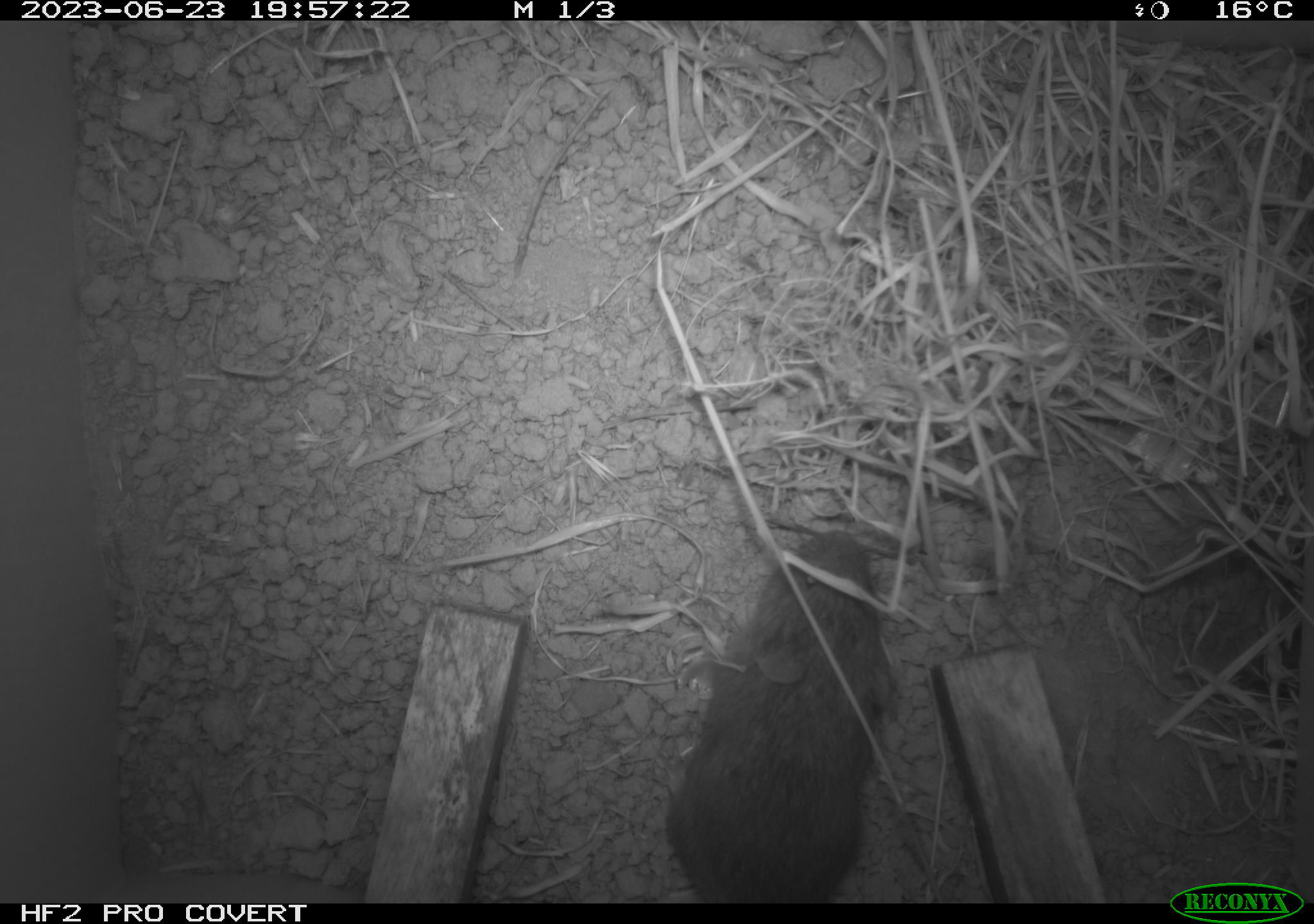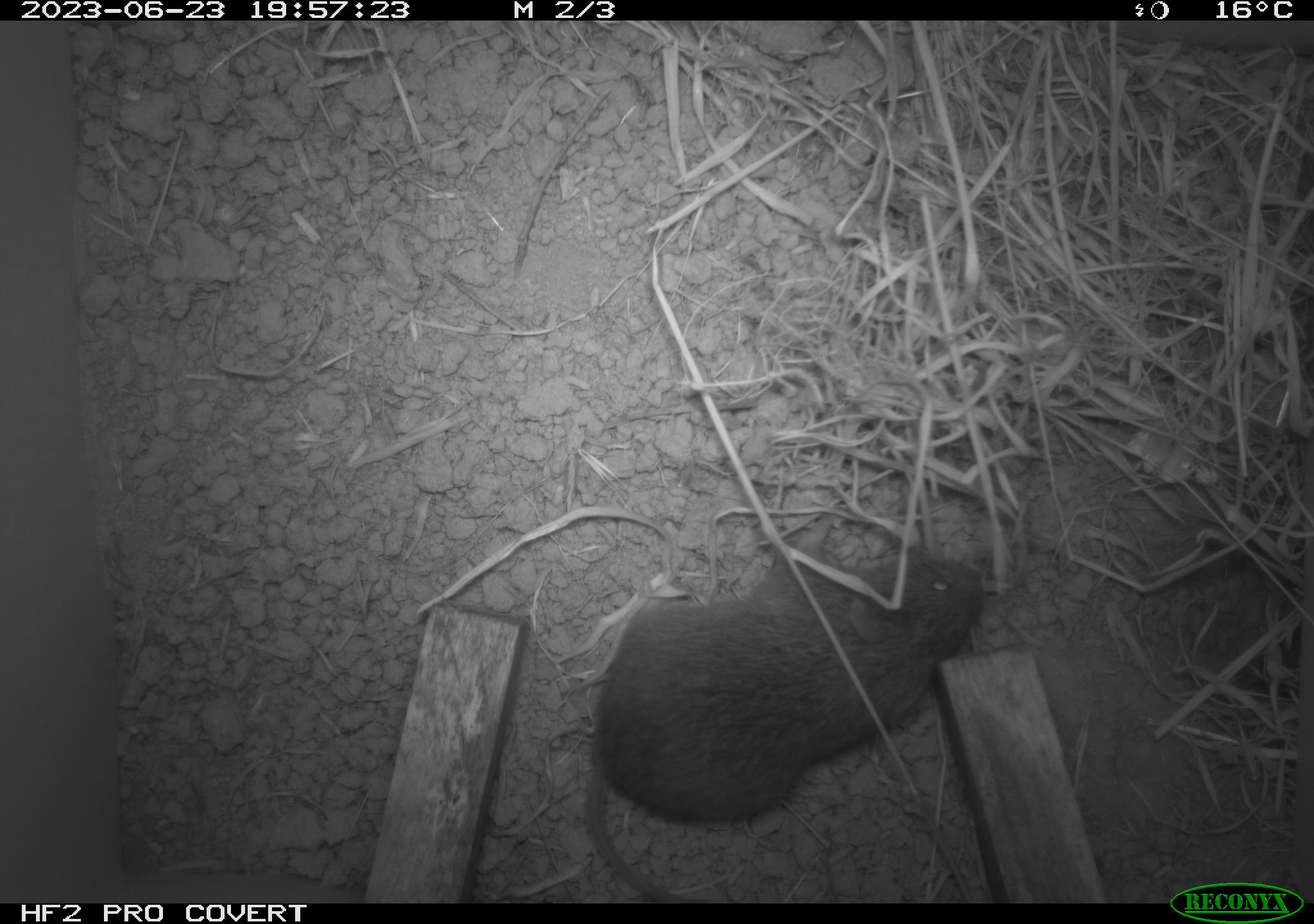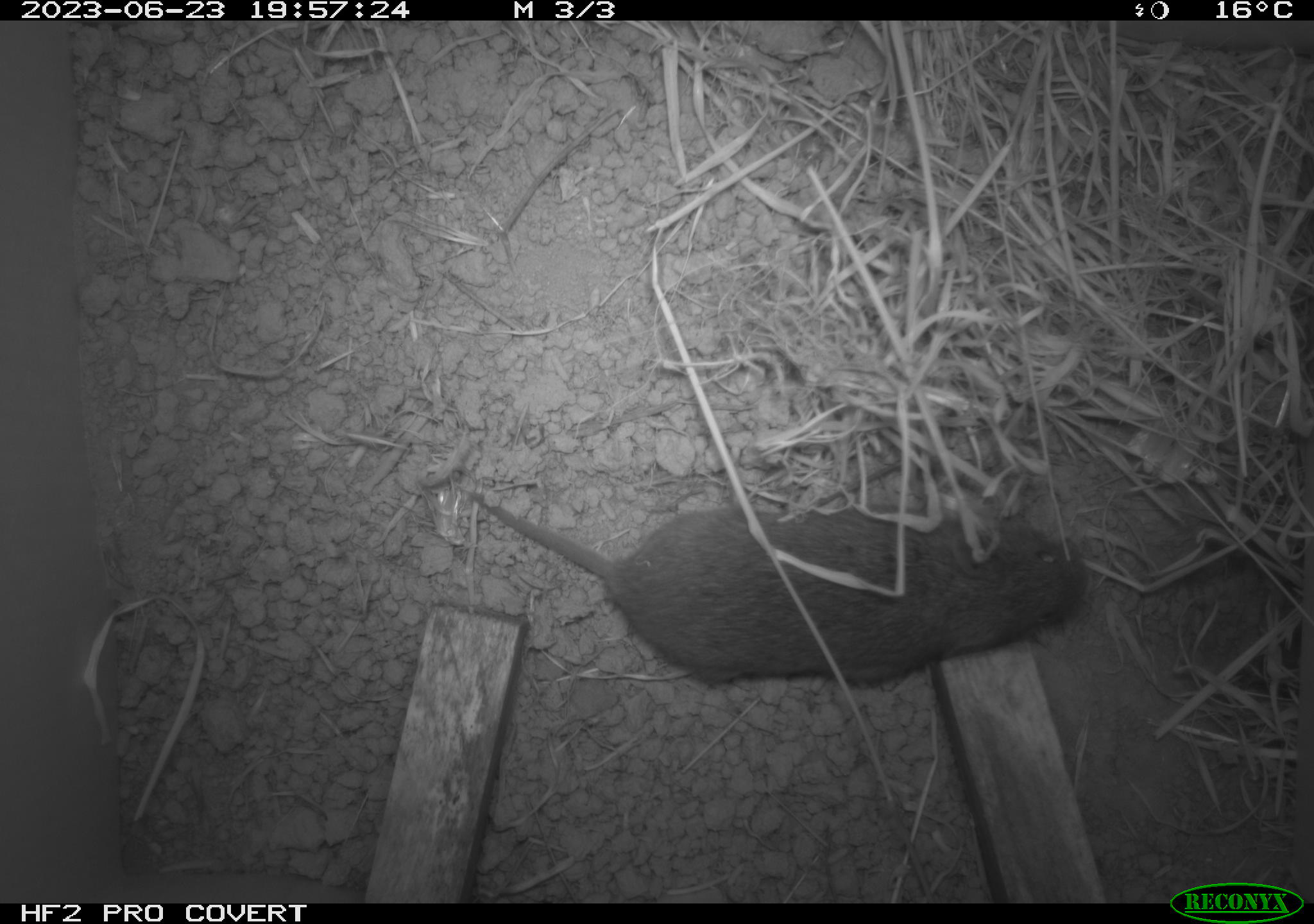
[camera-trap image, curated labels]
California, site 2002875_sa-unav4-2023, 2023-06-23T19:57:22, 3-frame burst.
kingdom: Animalia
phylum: Chordata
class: Mammalia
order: Rodentia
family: Cricetidae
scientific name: Arvicolinae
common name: voles, lemmings, and muskrats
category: arvicolinae subfamily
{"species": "arvicolinae subfamily (voles, lemmings, and muskrats) (Arvicolinae)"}